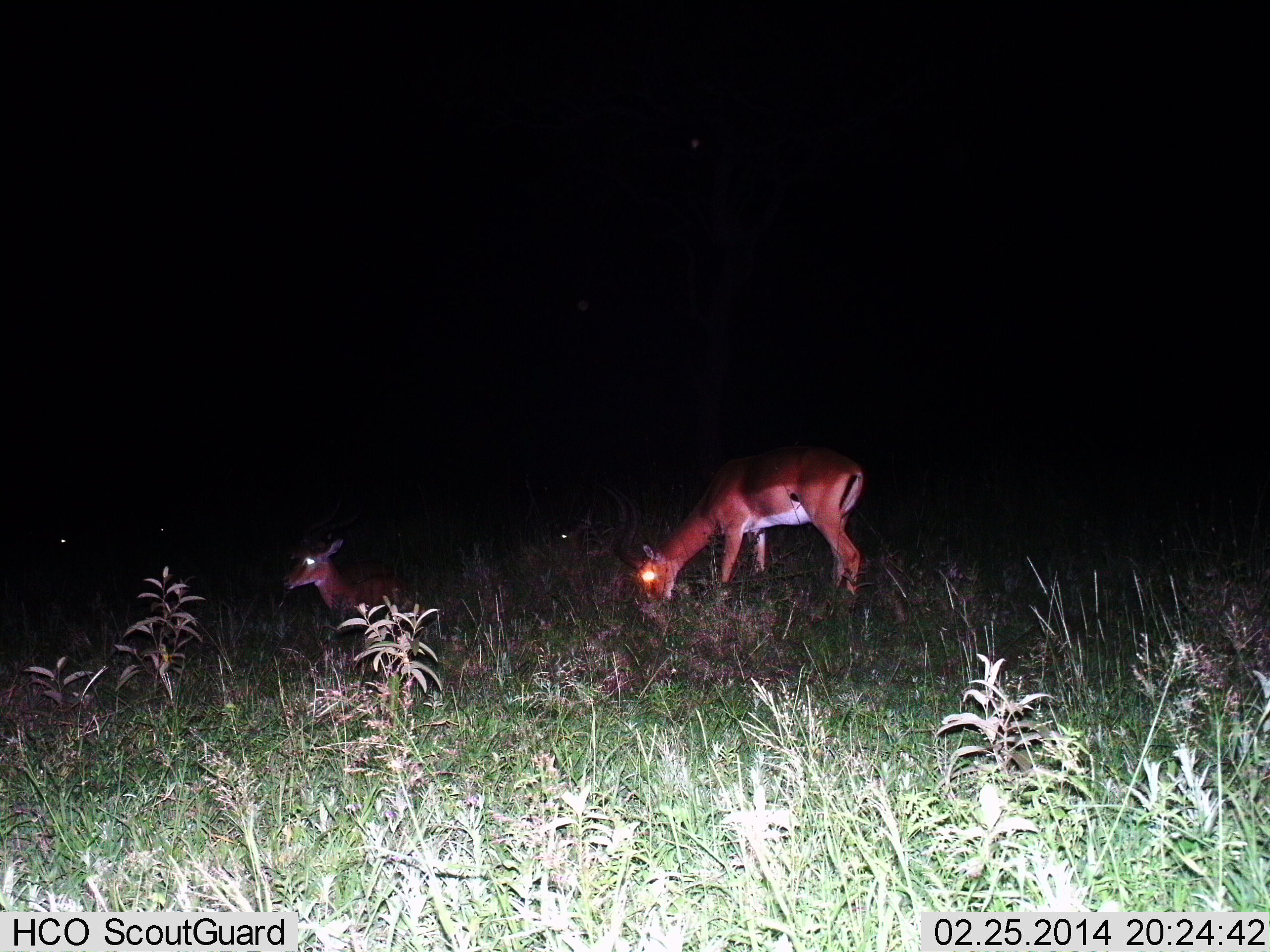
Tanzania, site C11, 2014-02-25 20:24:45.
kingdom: Animalia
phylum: Chordata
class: Mammalia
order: Artiodactyla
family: Bovidae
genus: Nanger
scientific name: Nanger granti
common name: grant's gazelle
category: gazellegrants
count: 2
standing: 40%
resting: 55%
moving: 0%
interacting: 0%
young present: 10%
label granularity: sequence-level